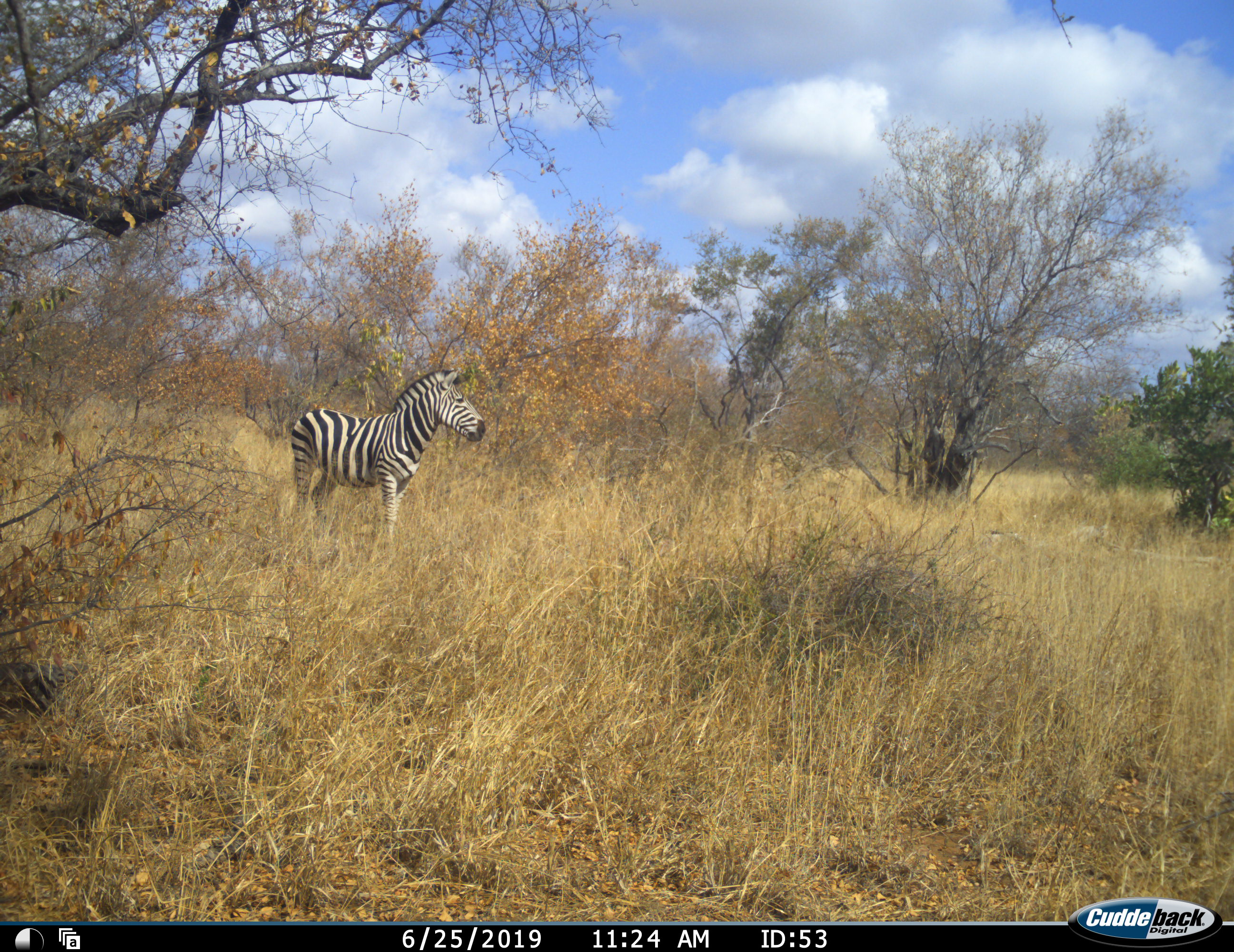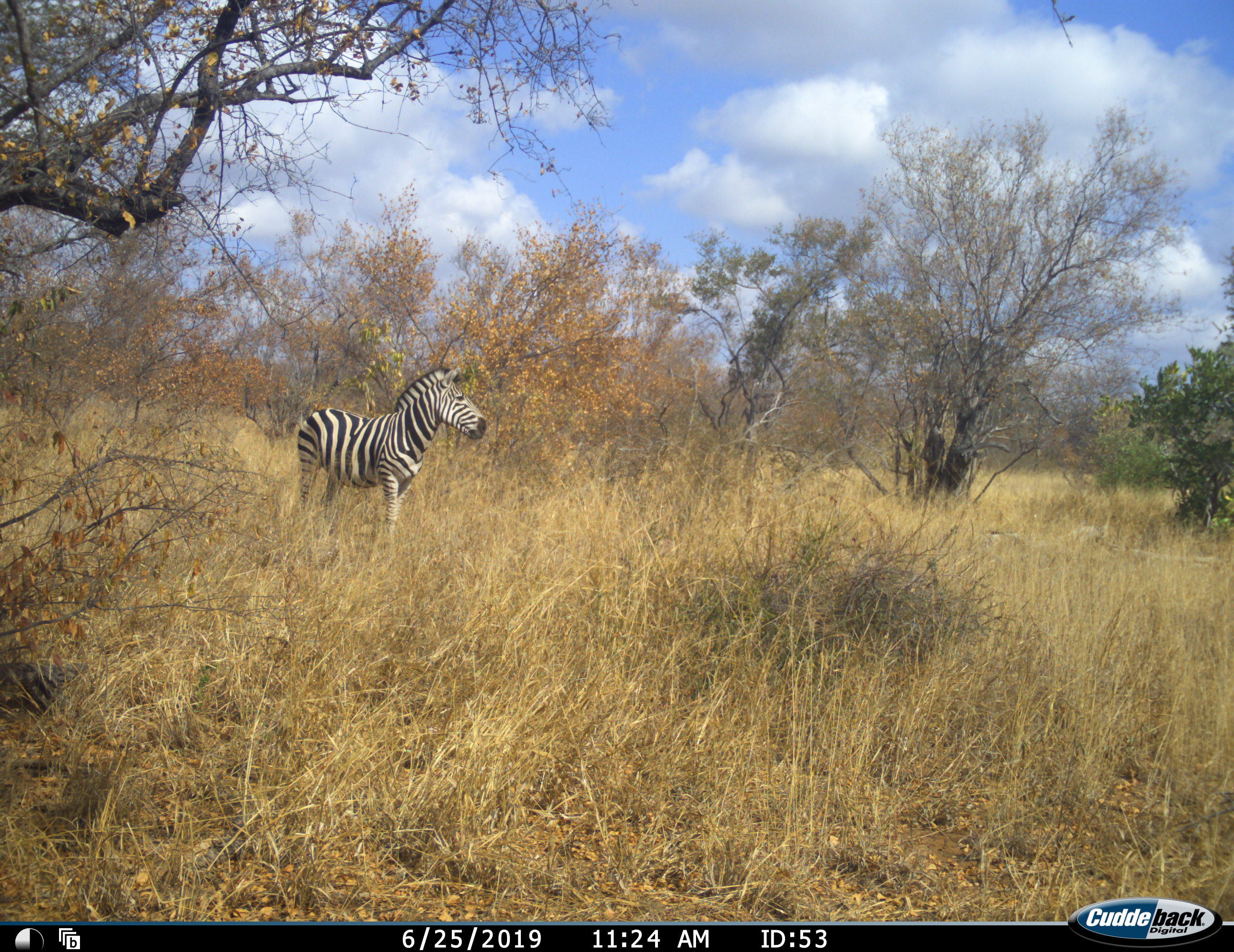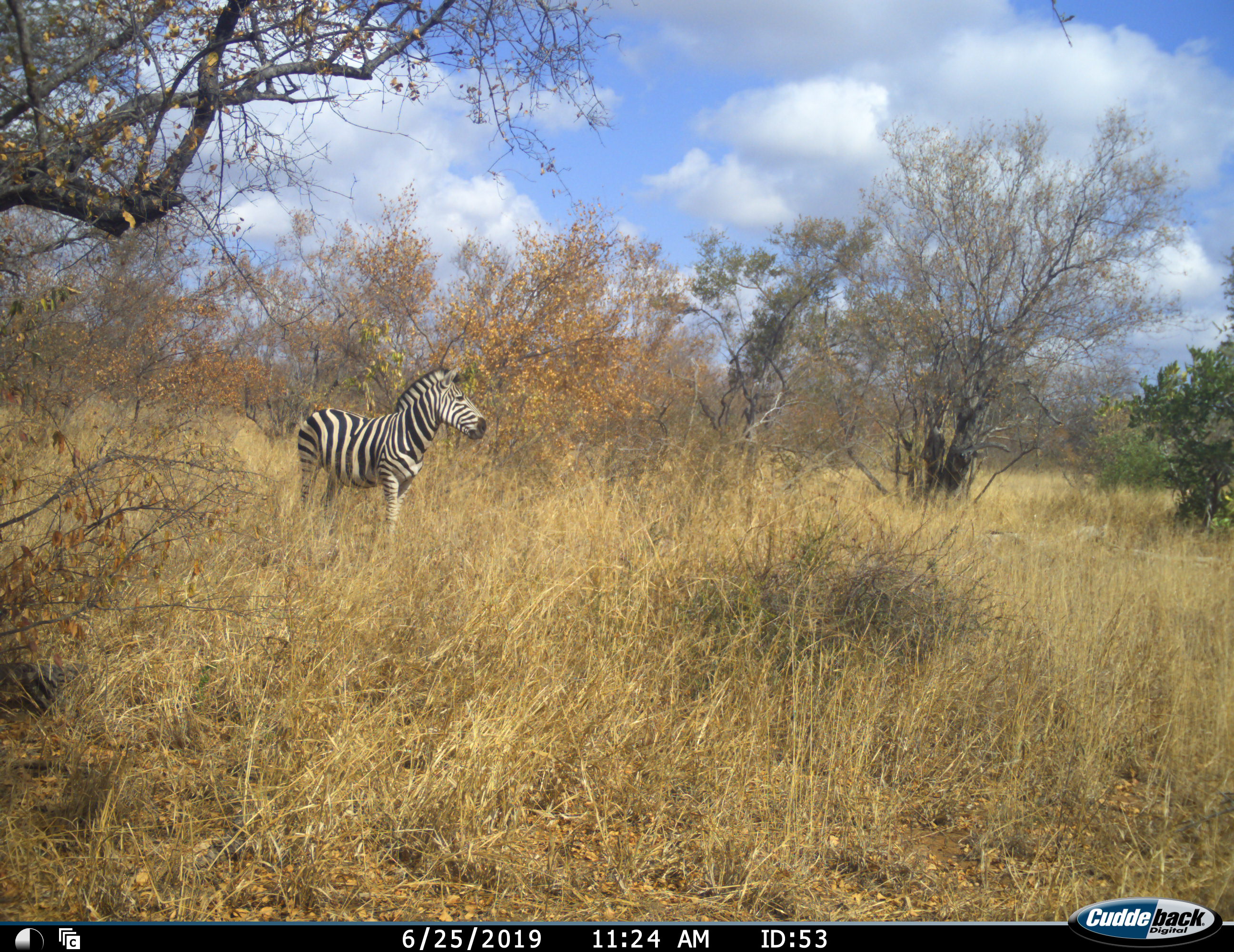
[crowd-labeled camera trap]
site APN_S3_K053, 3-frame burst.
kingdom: Animalia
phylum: Chordata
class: Mammalia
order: Perissodactyla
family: Equidae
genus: Equus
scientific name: Equus quagga burchellii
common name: burchell's zebra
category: zebraburchells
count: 1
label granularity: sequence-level